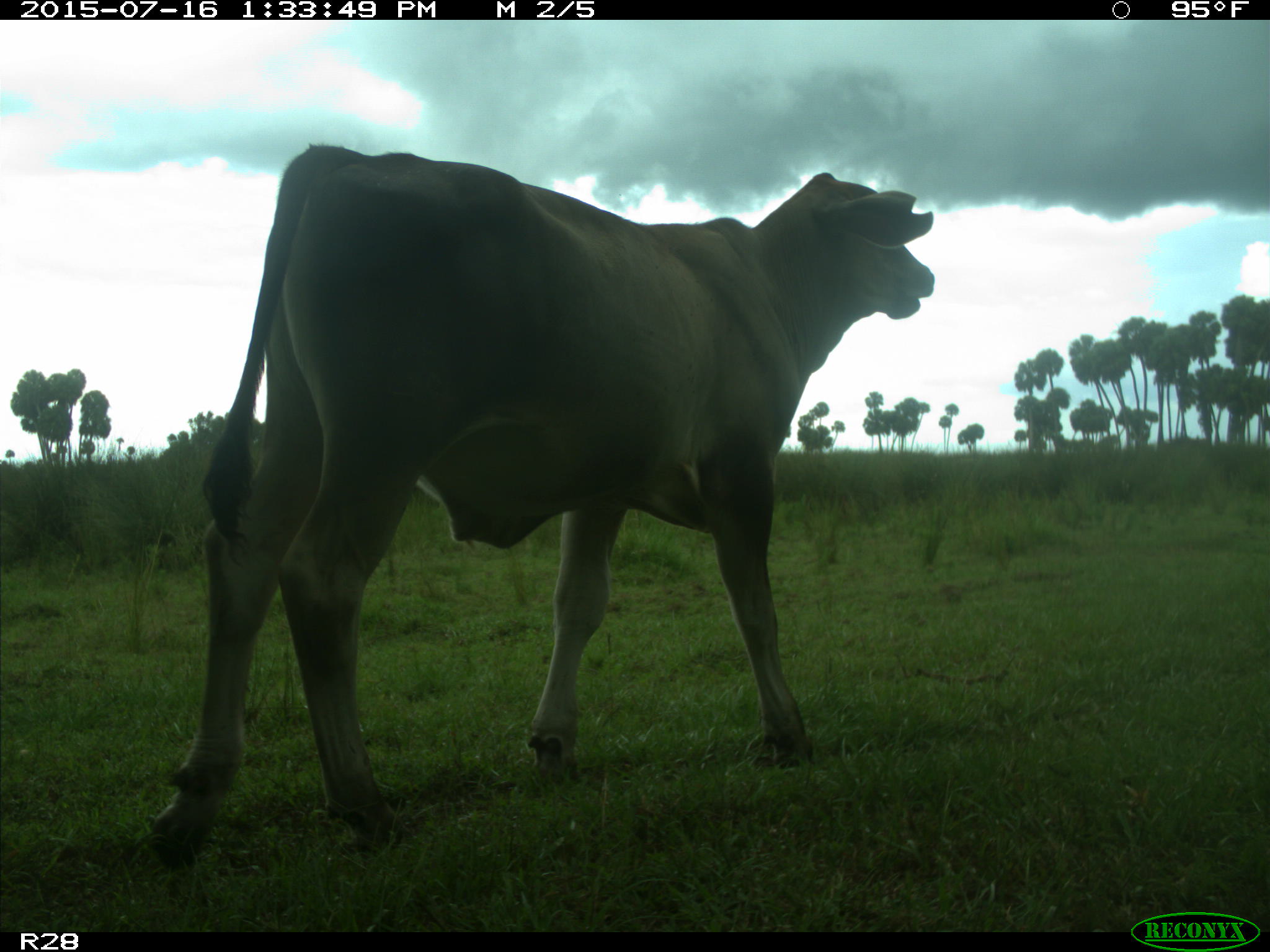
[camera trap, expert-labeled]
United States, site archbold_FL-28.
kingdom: Animalia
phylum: Chordata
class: Mammalia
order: Artiodactyla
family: Bovidae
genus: Bos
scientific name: Bos taurus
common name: domestic cow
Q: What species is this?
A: Bos taurus (domestic cow).